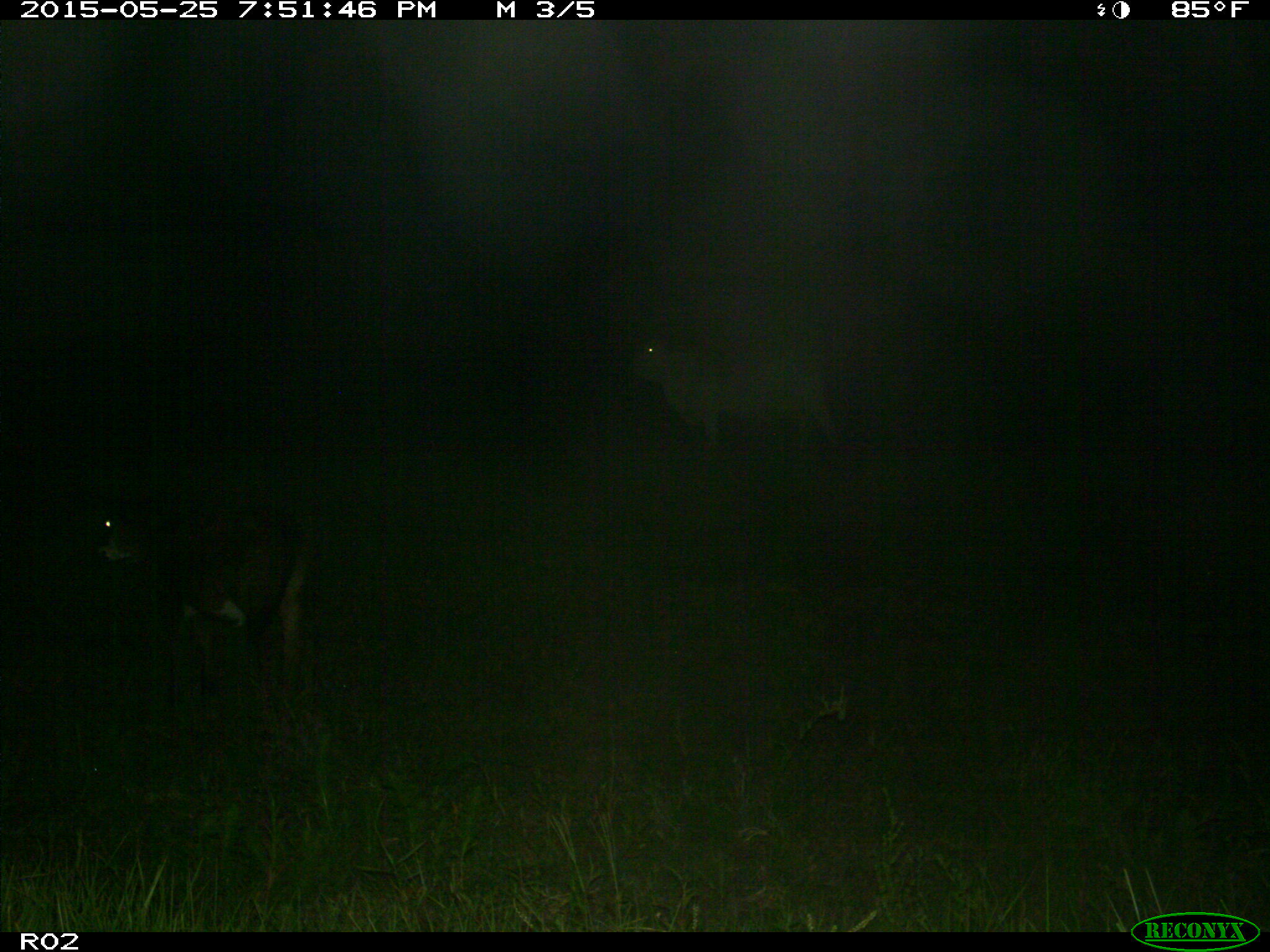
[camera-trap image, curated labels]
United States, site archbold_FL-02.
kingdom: Animalia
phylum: Chordata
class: Mammalia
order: Artiodactyla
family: Bovidae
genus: Bos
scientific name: Bos taurus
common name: domestic cow